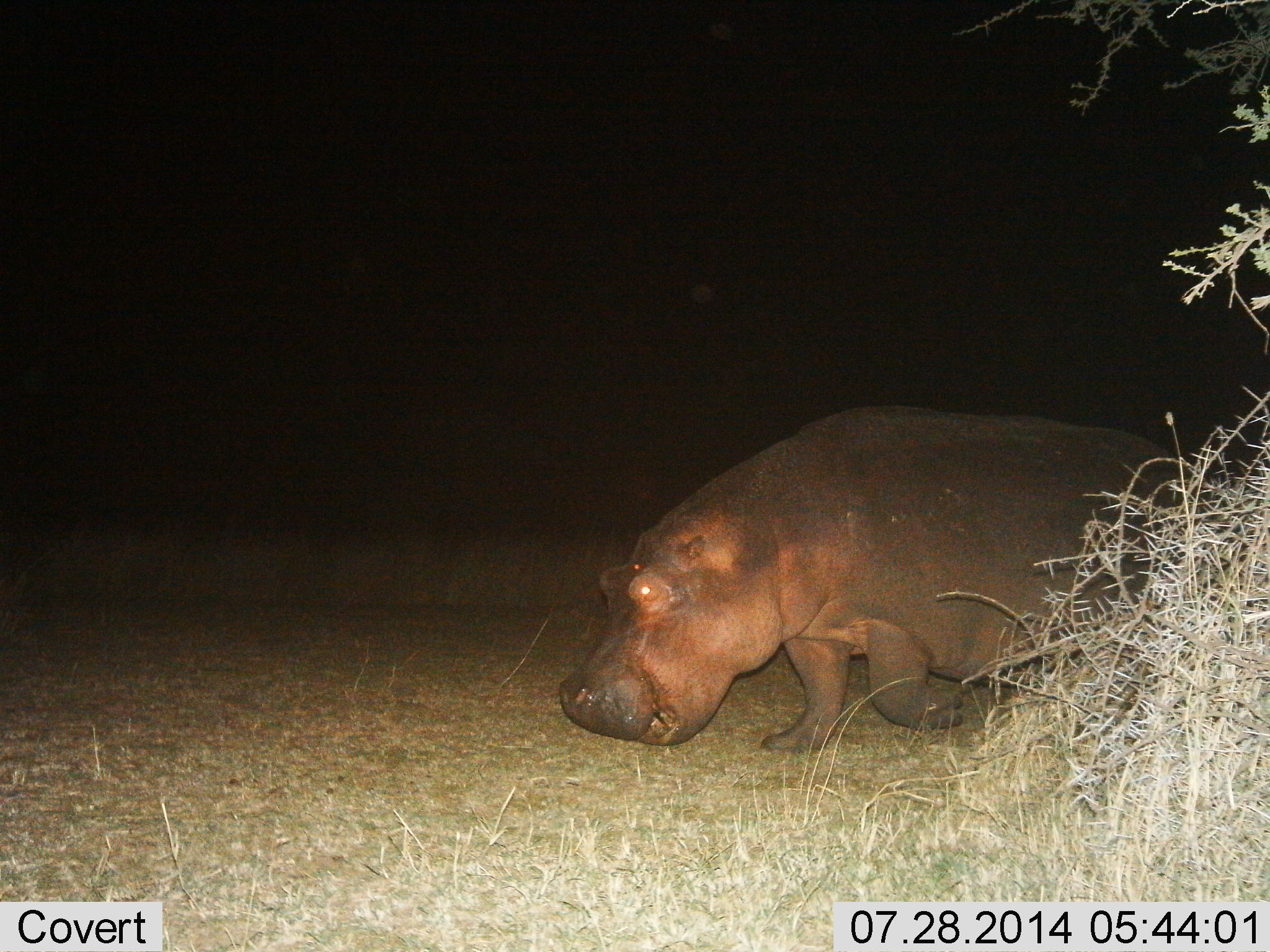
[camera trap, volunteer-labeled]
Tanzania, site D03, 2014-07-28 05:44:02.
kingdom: Animalia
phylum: Chordata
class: Mammalia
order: Artiodactyla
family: Hippopotamidae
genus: Hippopotamus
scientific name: Hippopotamus amphibius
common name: hippopotamus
Hippopotamus (Hippopotamus amphibius), count 1. Behavior (volunteer vote fractions): standing 0%, resting 0%, moving 90%, interacting 0%. Young present (vote fraction): 0%. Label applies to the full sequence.